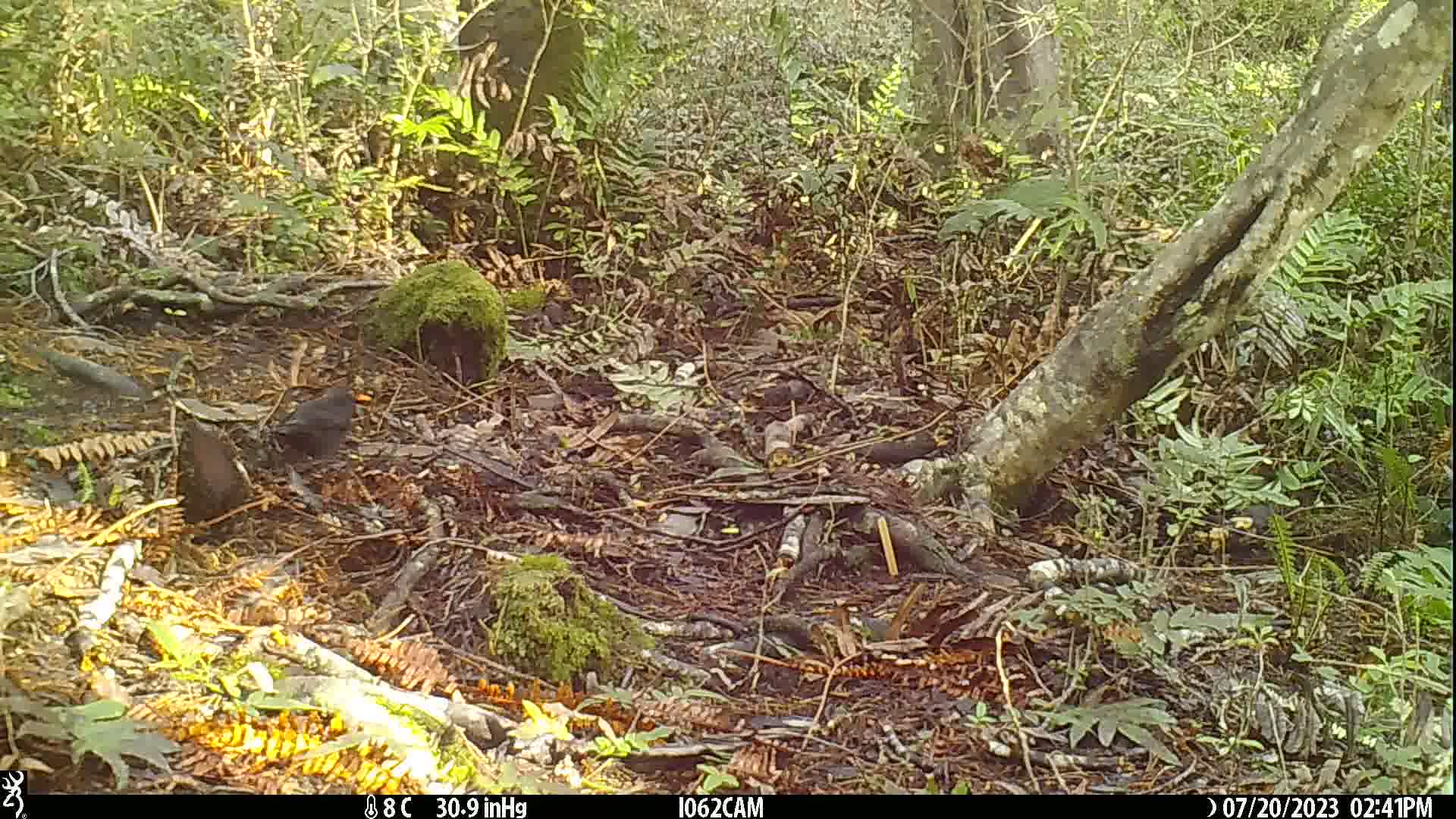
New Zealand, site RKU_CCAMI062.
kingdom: Animalia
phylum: Chordata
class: Aves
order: Passeriformes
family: Turdidae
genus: Turdus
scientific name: Turdus merula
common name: eurasian blackbird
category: blackbird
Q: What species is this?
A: Blackbird (eurasian blackbird) (Turdus merula).